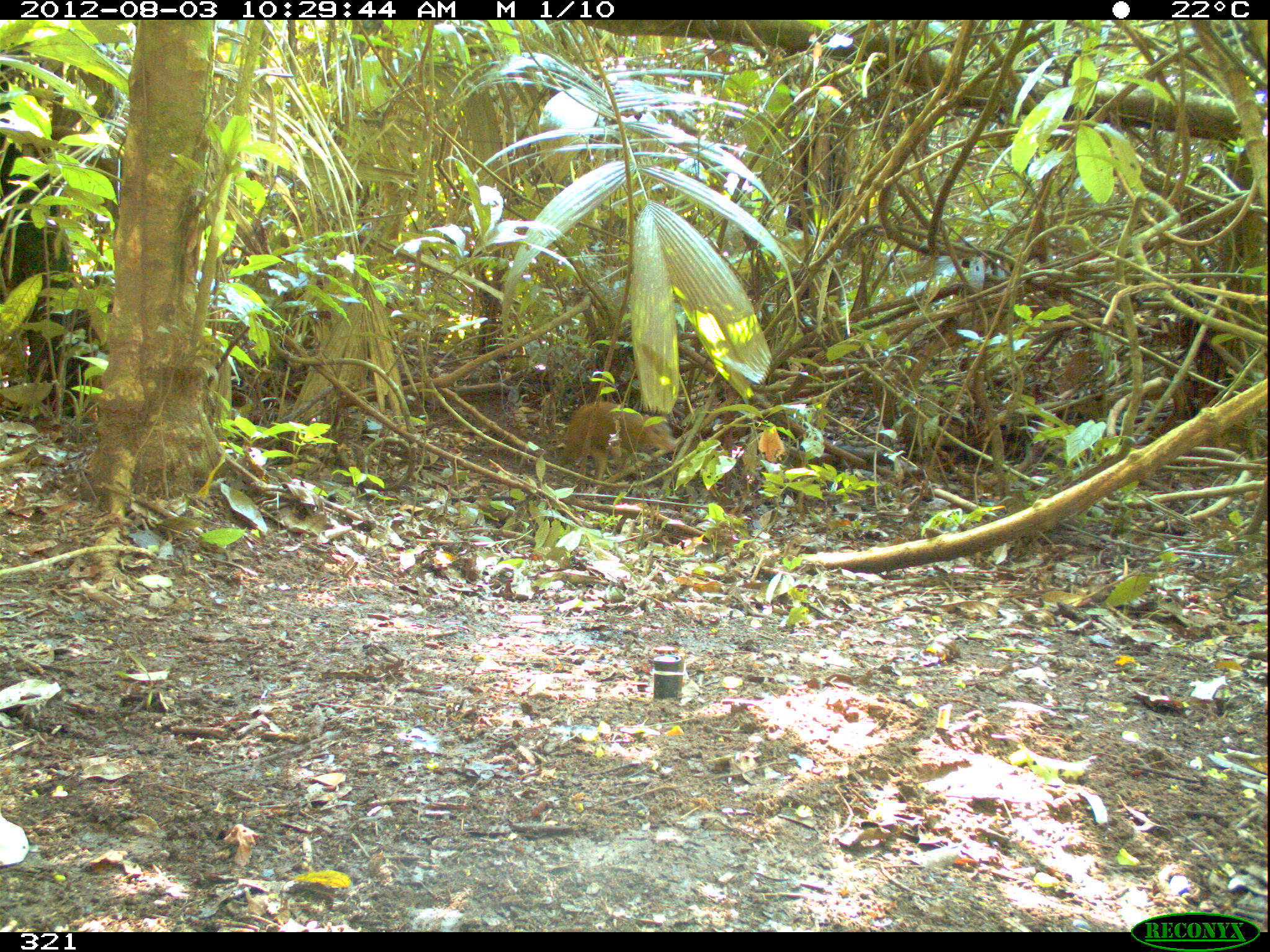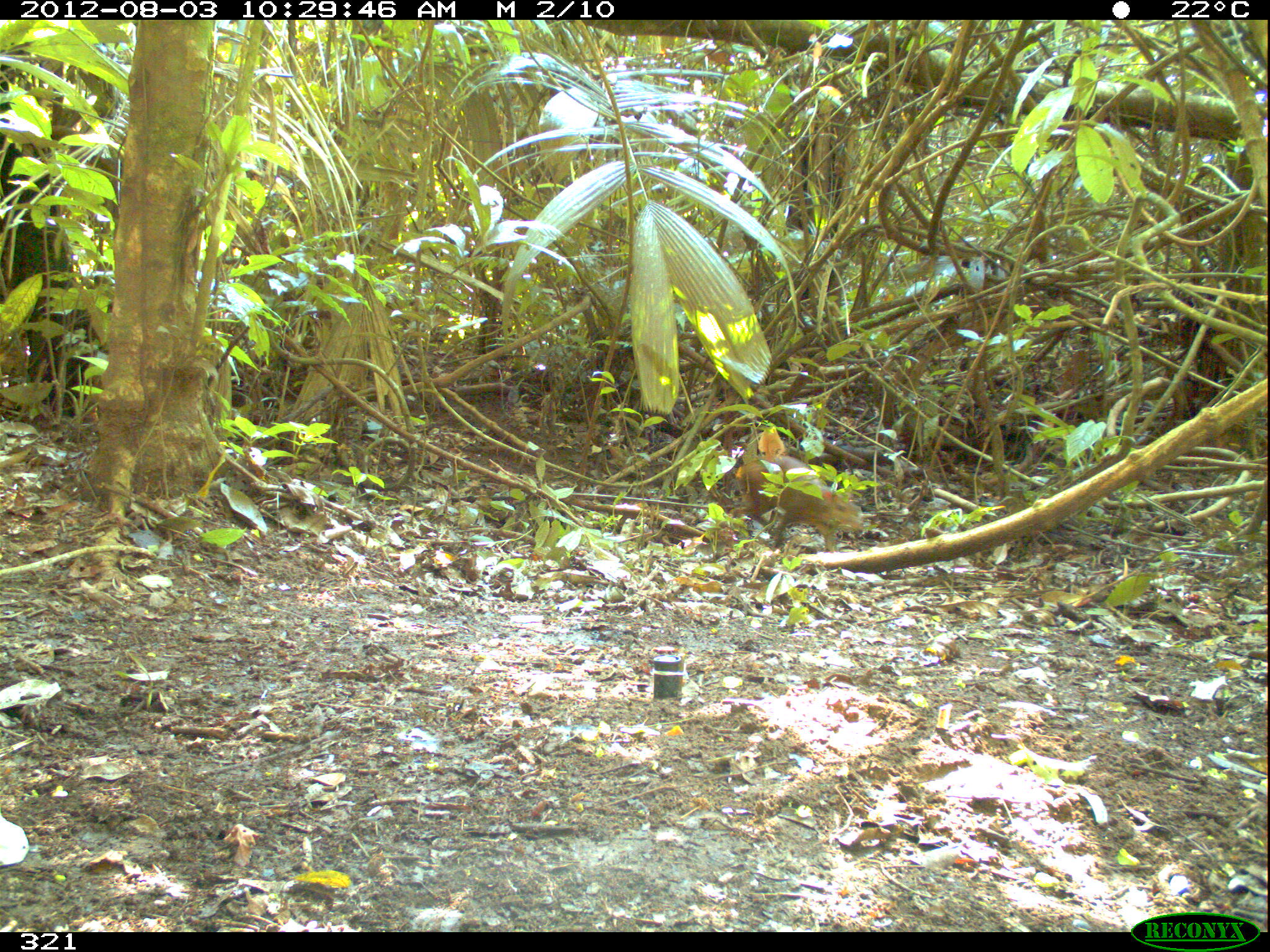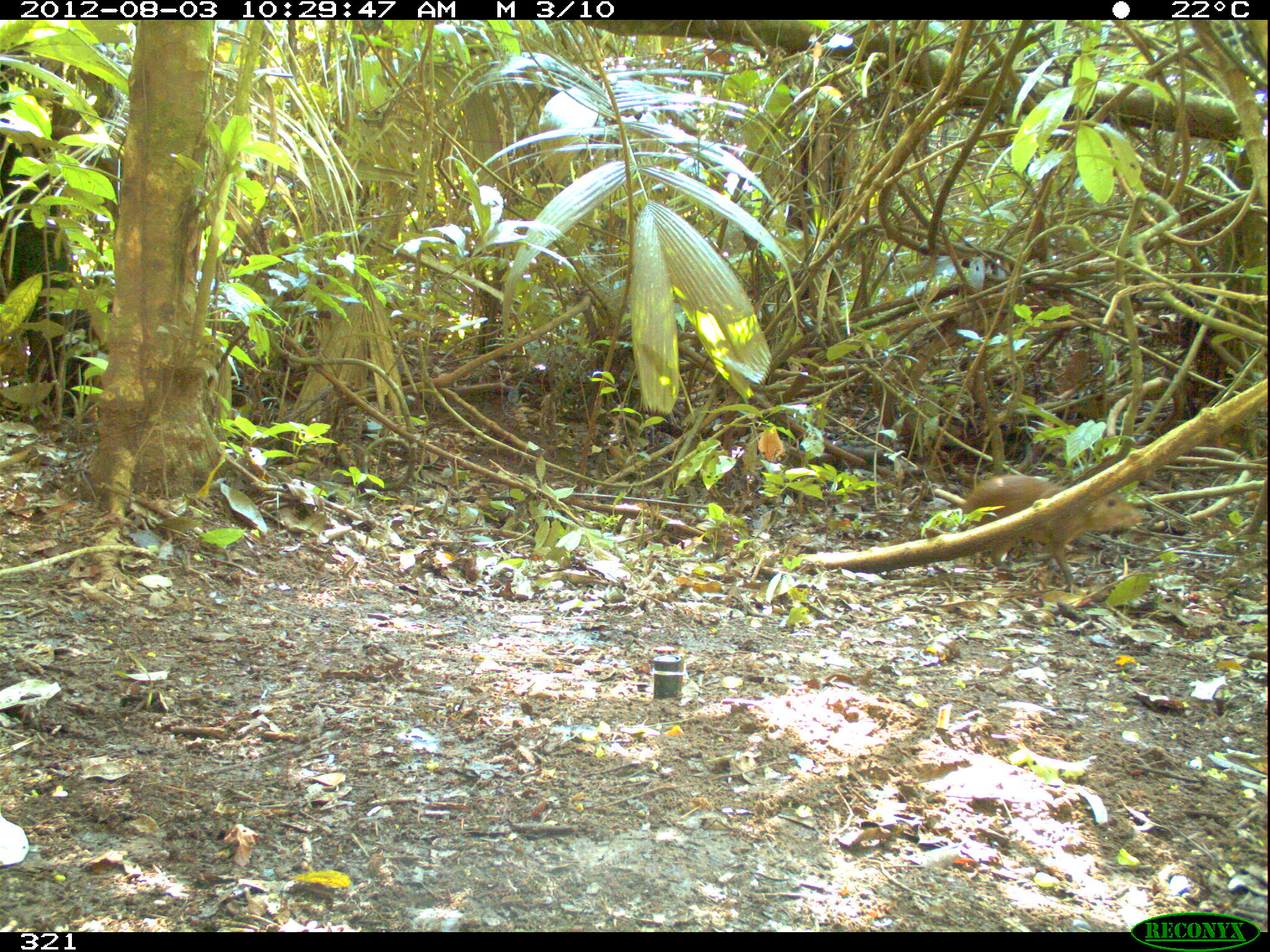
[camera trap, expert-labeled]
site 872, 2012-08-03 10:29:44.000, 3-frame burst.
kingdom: Animalia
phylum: Chordata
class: Mammalia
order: Rodentia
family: Dasyproctidae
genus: Dasyprocta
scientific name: Dasyprocta punctata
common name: central american agouti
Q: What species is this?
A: Dasyprocta punctata (central american agouti).